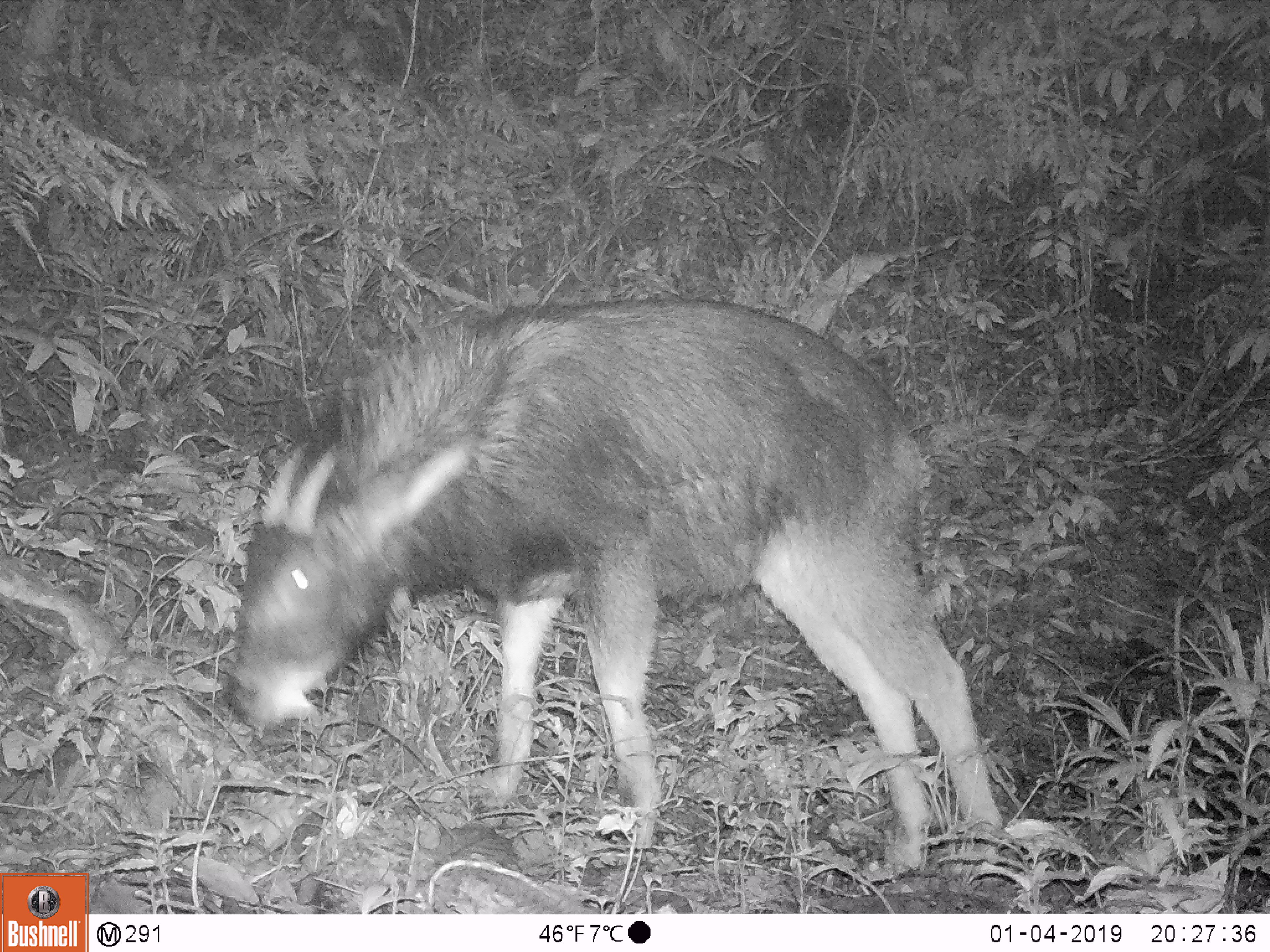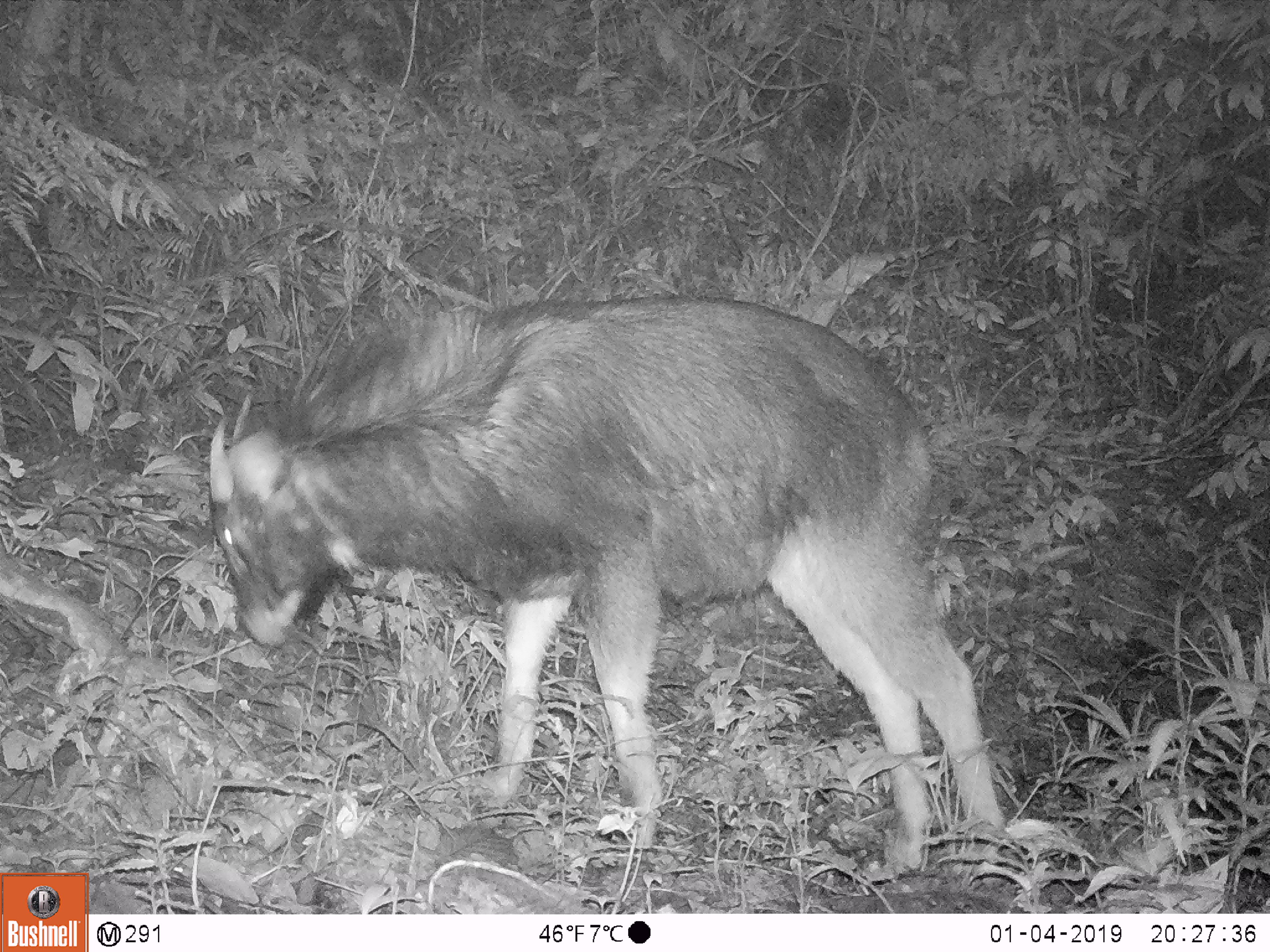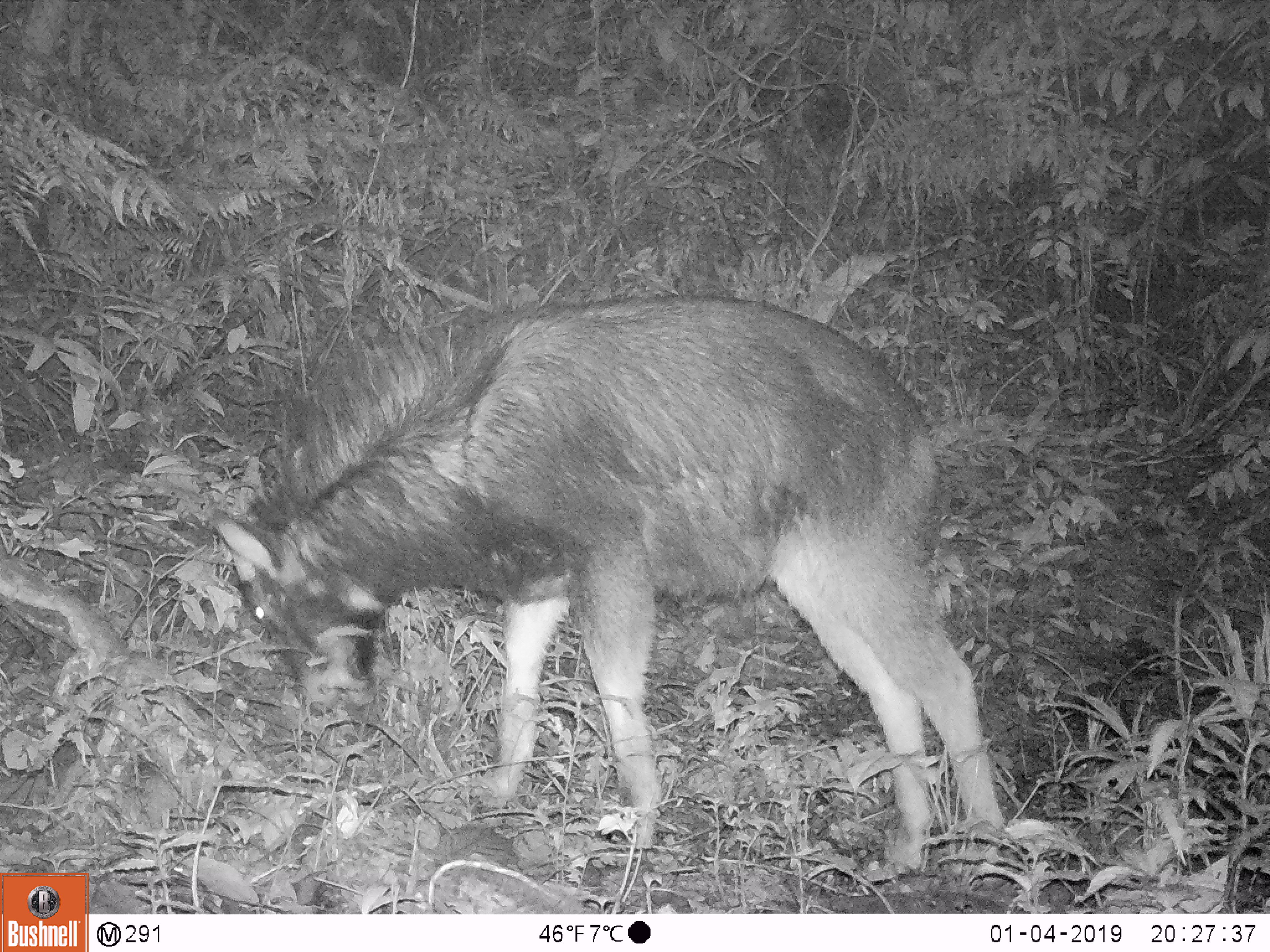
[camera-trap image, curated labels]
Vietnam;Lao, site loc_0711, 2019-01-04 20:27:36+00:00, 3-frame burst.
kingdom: Animalia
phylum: Chordata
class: Mammalia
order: Artiodactyla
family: Bovidae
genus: Capricornis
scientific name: Capricornis sumatraensis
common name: chinese serow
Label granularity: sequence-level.